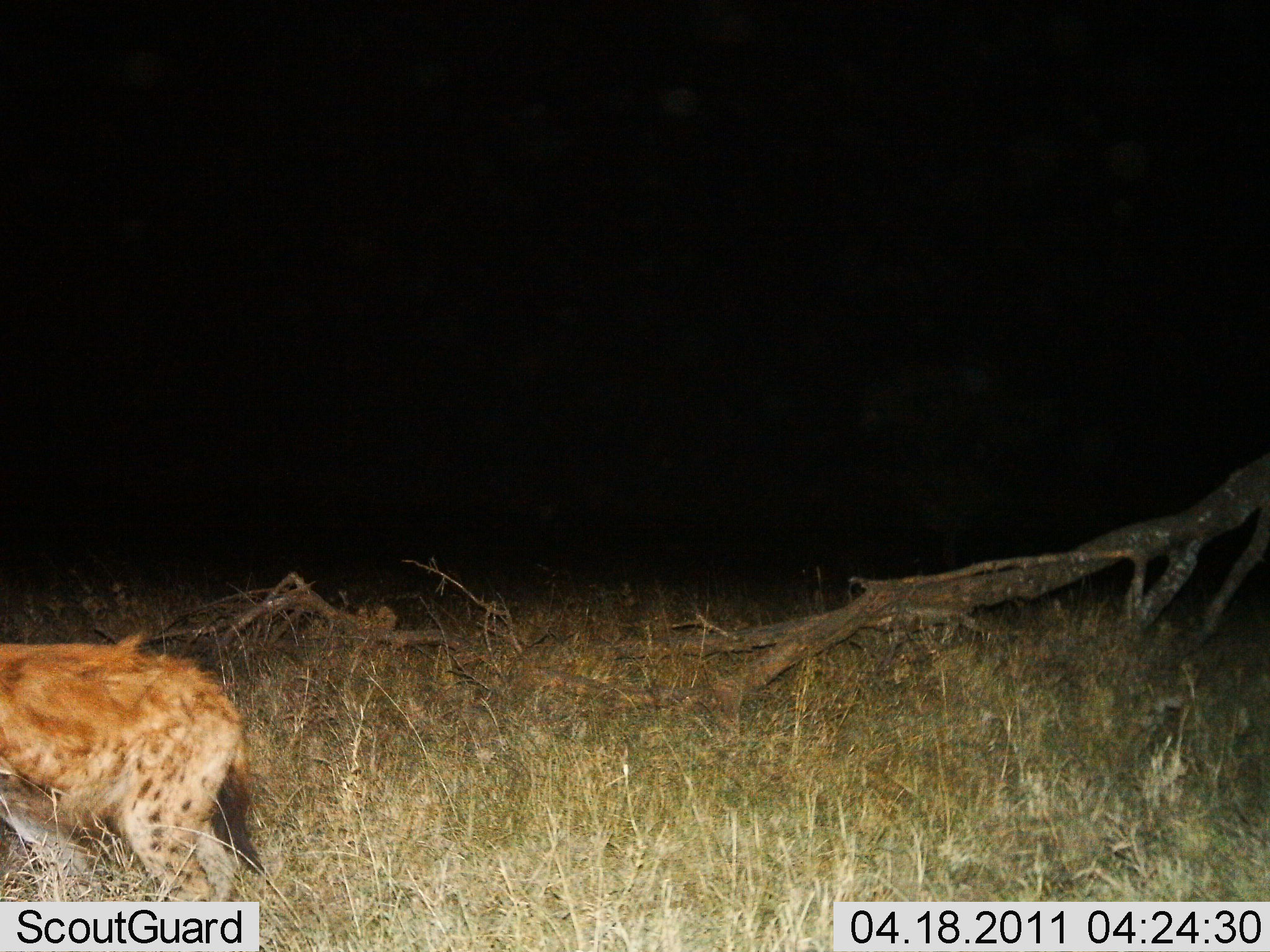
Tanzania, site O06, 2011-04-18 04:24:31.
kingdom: Animalia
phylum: Chordata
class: Mammalia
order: Carnivora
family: Hyaenidae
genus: Crocuta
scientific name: Crocuta crocuta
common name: spotted hyena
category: hyenaspotted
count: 1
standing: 55%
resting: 0%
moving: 45%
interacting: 0%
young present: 0%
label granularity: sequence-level